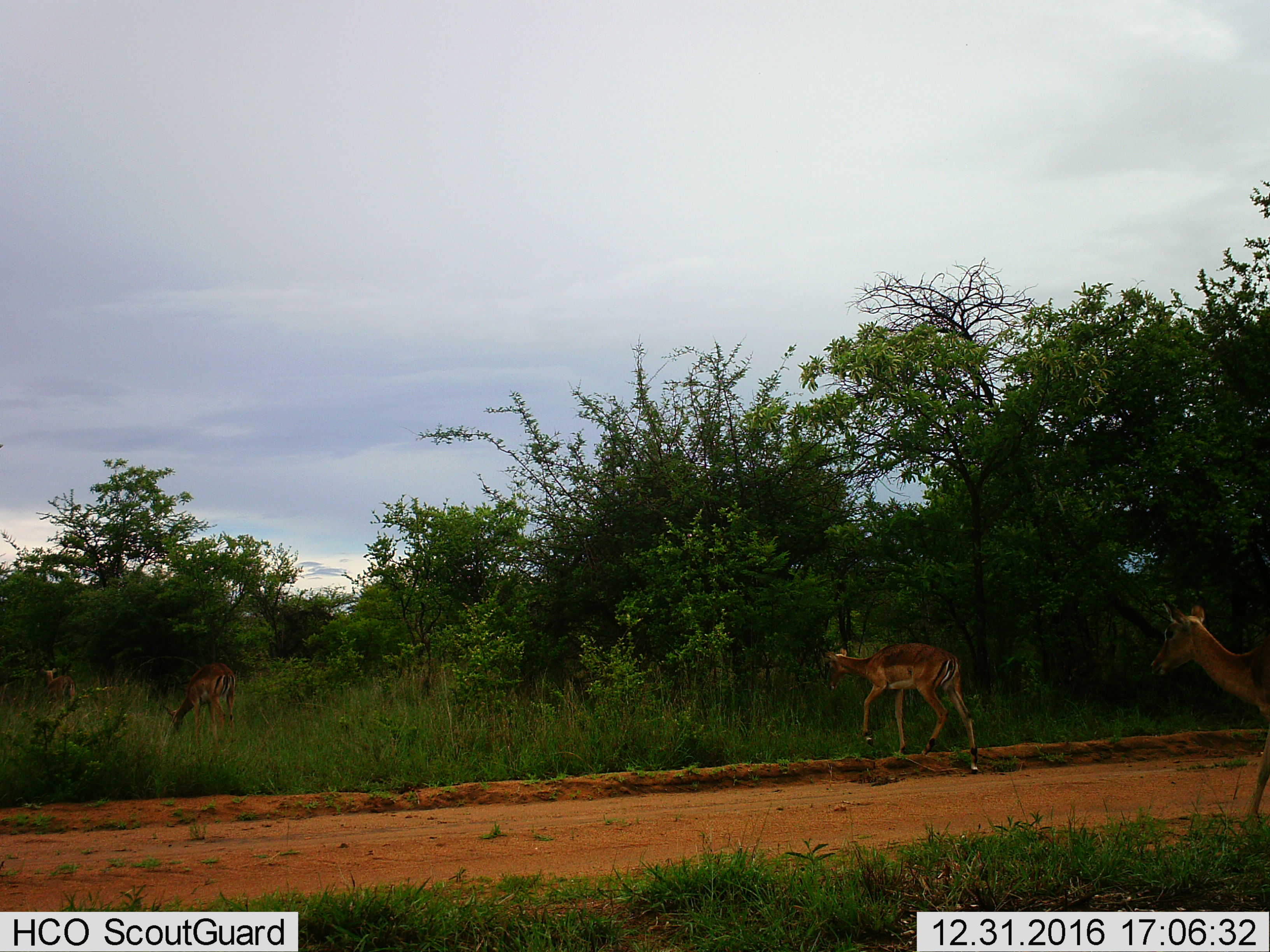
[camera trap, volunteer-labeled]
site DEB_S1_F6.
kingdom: Animalia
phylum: Chordata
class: Mammalia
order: Artiodactyla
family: Bovidae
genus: Aepyceros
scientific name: Aepyceros melampus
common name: impala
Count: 4.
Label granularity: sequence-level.